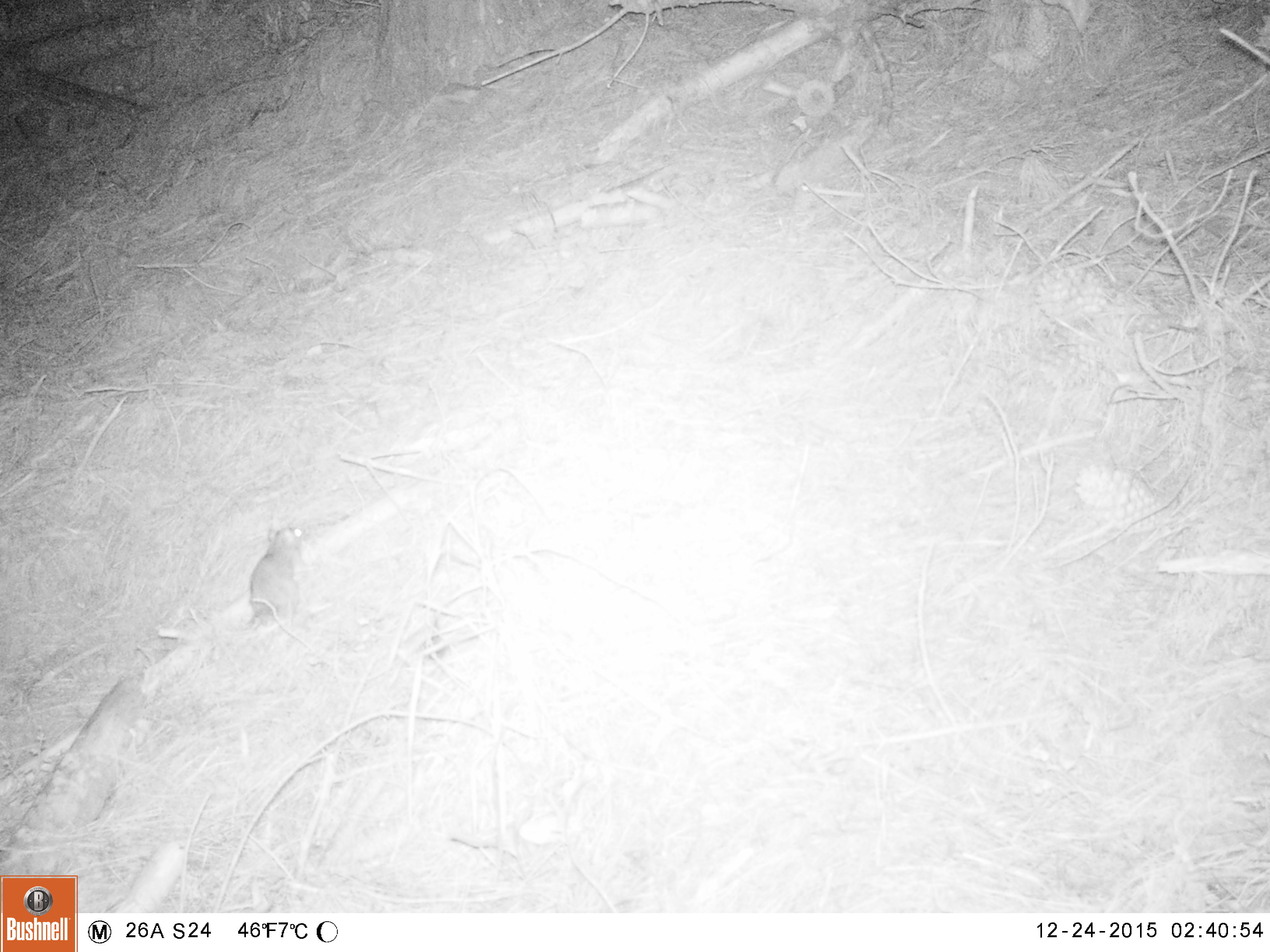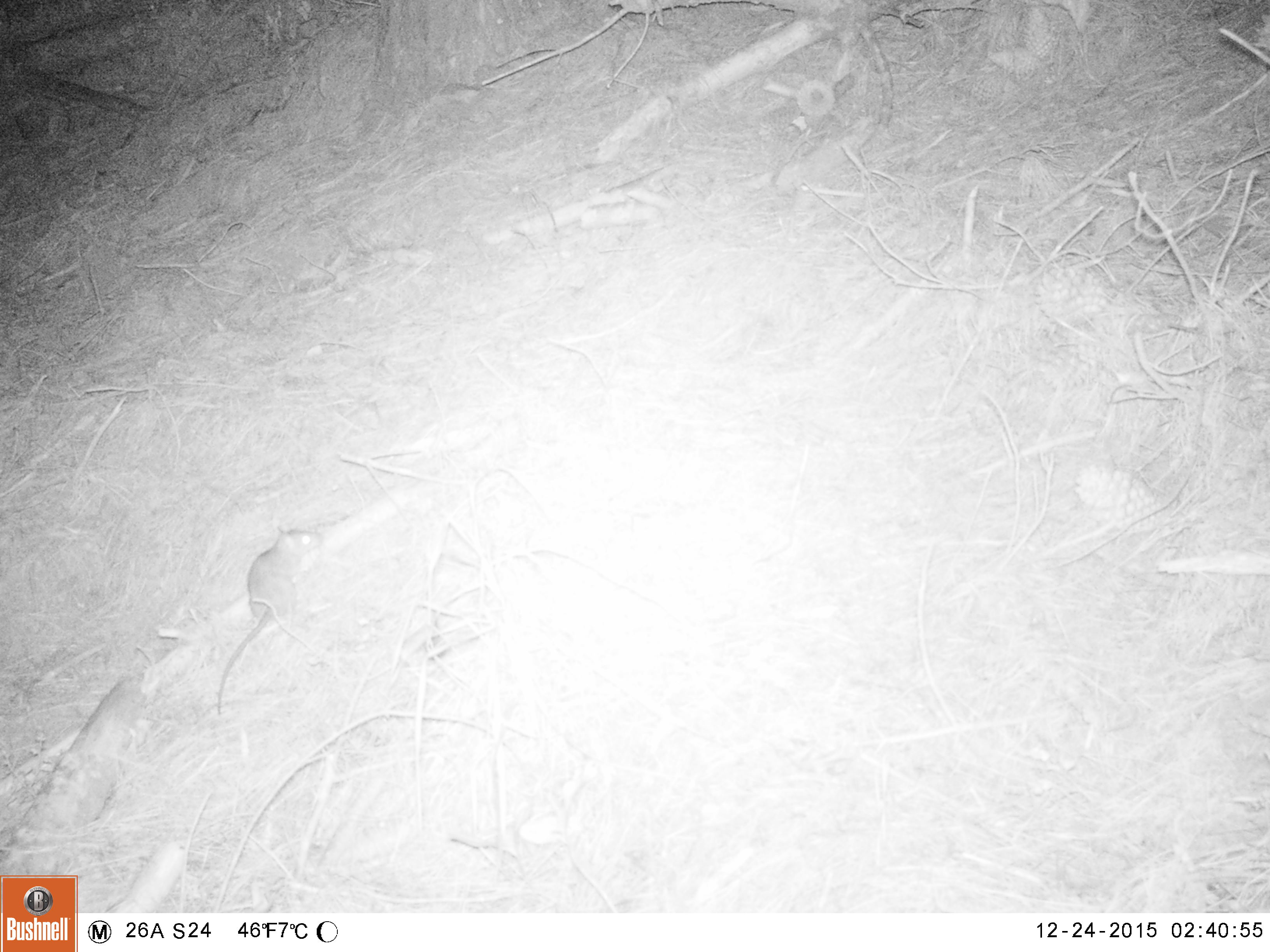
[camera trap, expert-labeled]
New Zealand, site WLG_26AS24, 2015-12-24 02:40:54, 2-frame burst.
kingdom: Animalia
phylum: Chordata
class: Mammalia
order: Rodentia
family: Muridae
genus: Rattus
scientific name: Rattus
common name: rat